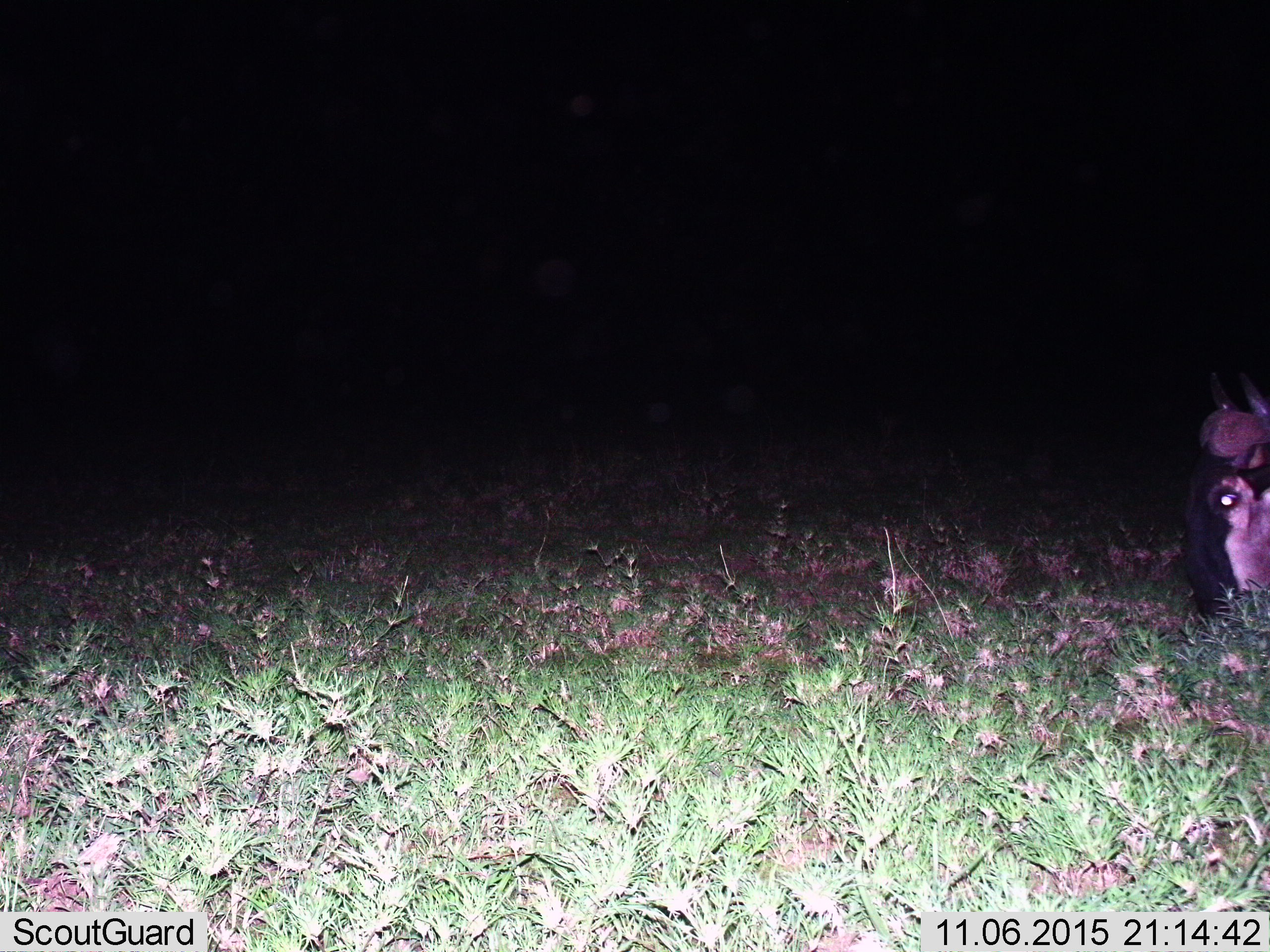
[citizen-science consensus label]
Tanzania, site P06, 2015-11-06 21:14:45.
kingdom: Animalia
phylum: Chordata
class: Mammalia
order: Artiodactyla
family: Bovidae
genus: Connochaetes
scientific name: Connochaetes taurinus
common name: blue wildebeest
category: wildebeest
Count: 1.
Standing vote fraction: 40%.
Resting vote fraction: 20%.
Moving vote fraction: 0%.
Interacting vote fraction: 0%.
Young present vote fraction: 0%.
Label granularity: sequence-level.